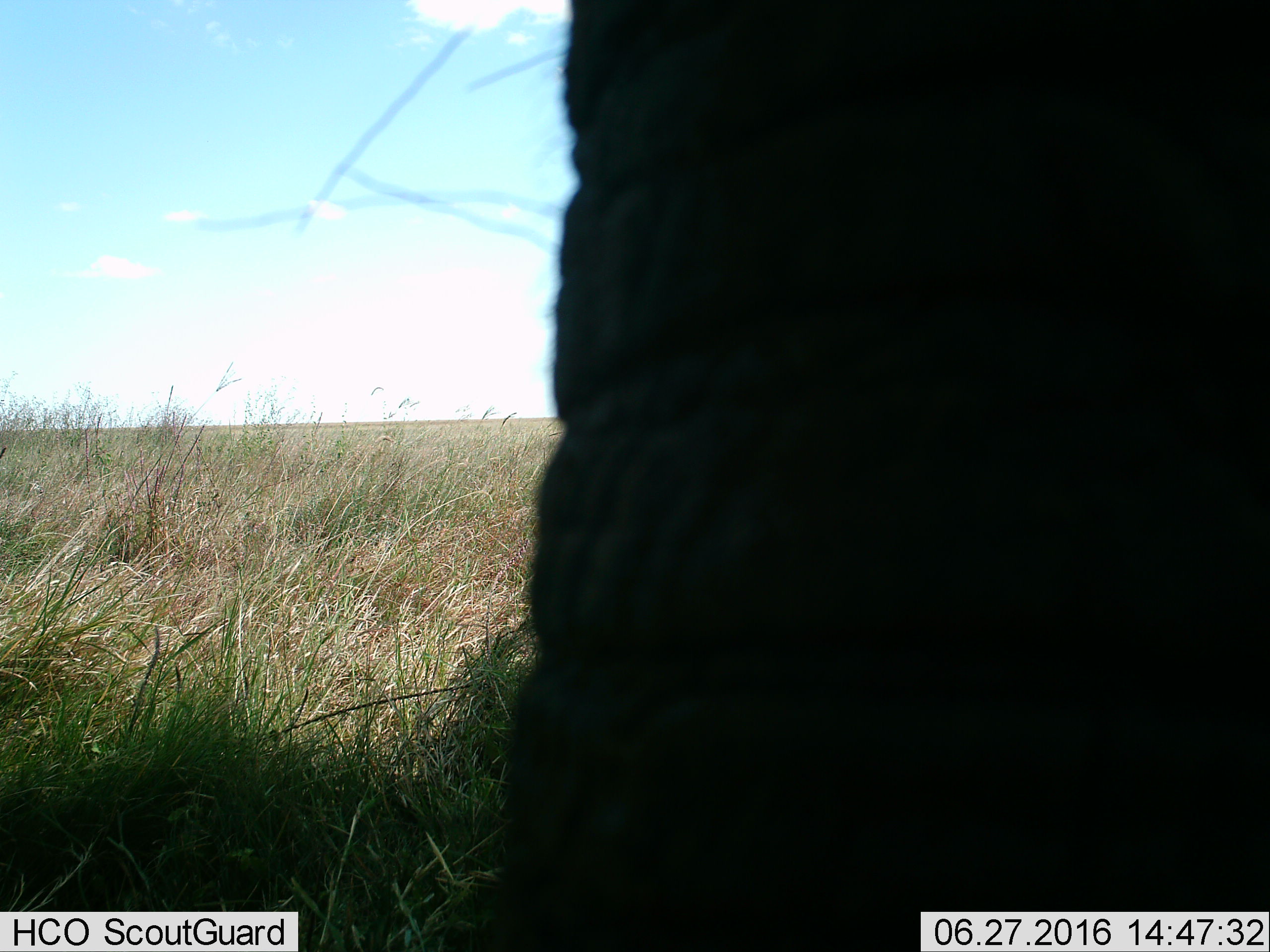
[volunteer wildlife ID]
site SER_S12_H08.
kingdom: Animalia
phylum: Chordata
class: Mammalia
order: Proboscidea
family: Elephantidae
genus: Loxodonta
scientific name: Loxodonta africana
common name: african bush elephant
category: elephant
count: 1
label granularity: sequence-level